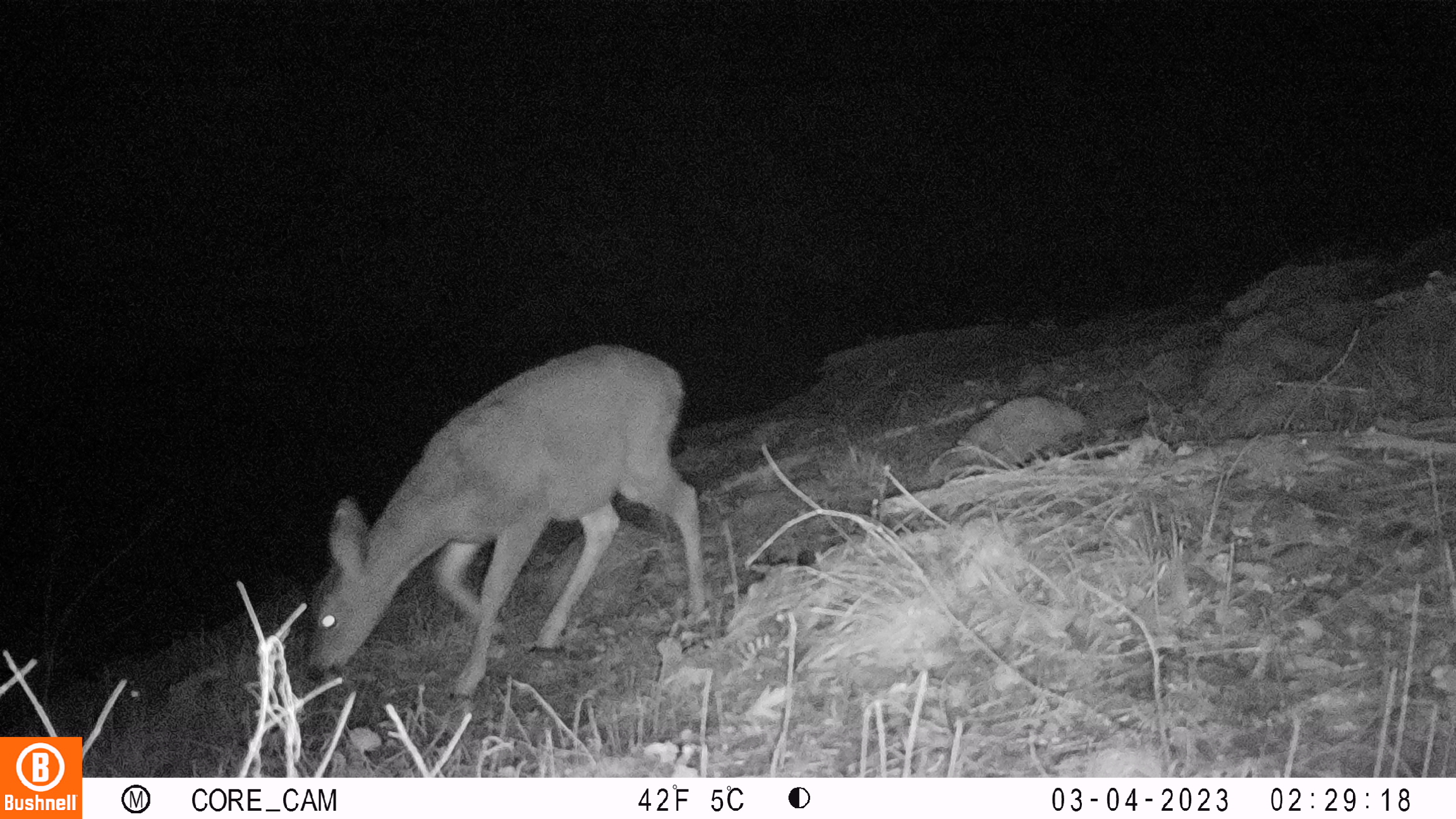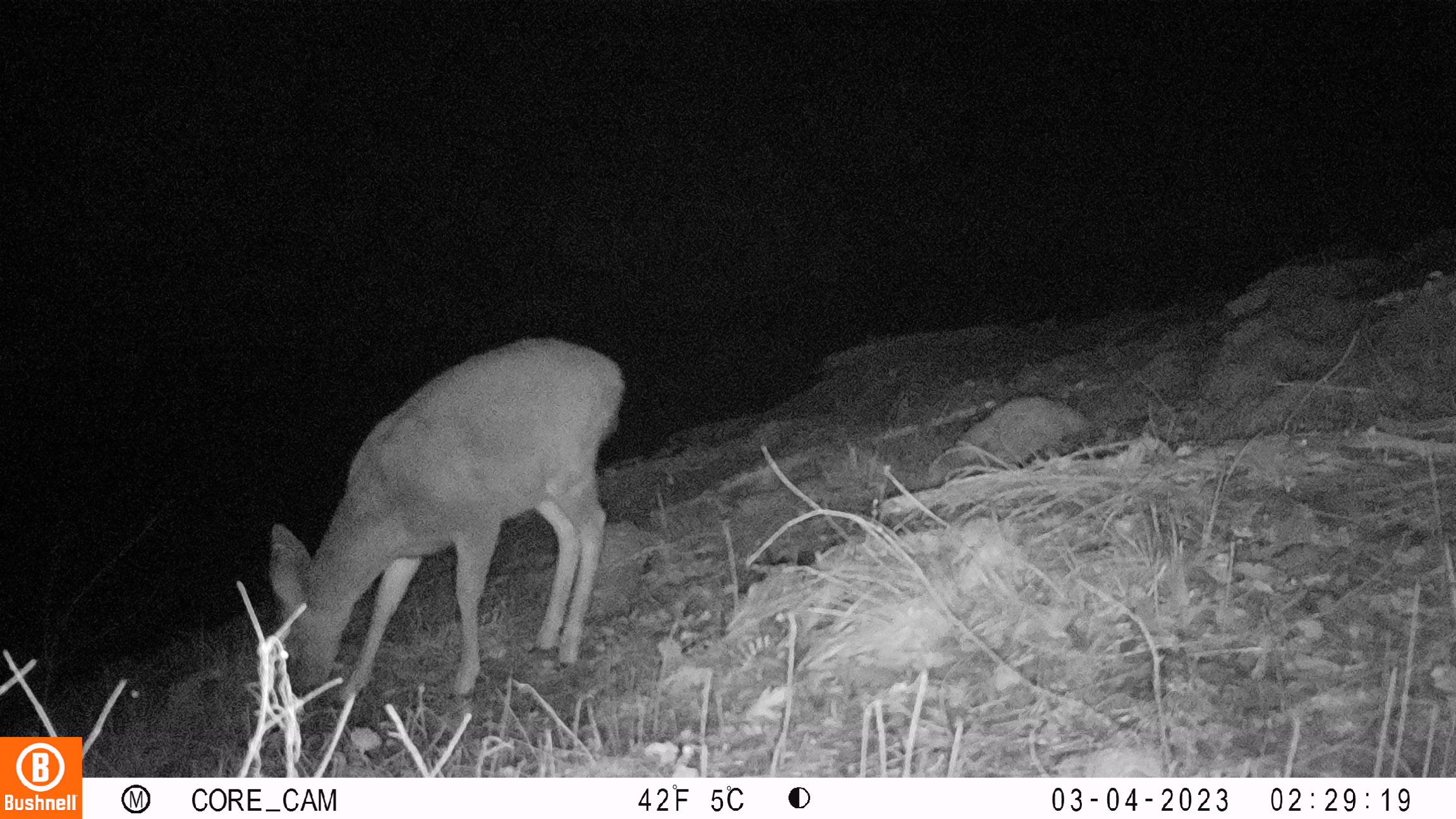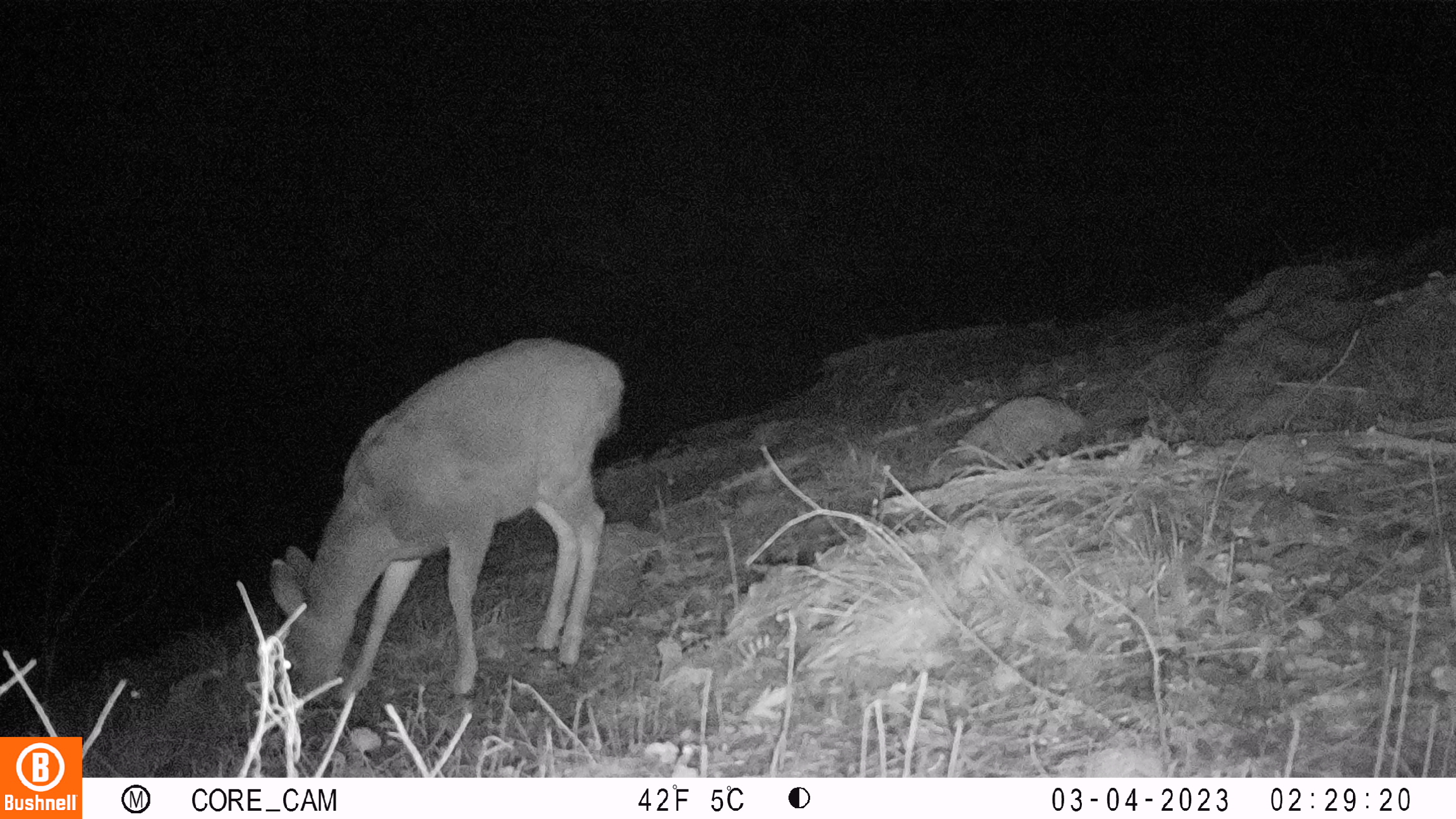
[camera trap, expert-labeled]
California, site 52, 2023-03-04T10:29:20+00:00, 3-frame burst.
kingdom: Animalia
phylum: Chordata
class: Mammalia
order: Artiodactyla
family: Cervidae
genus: Odocoileus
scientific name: Odocoileus hemionus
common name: mule deer